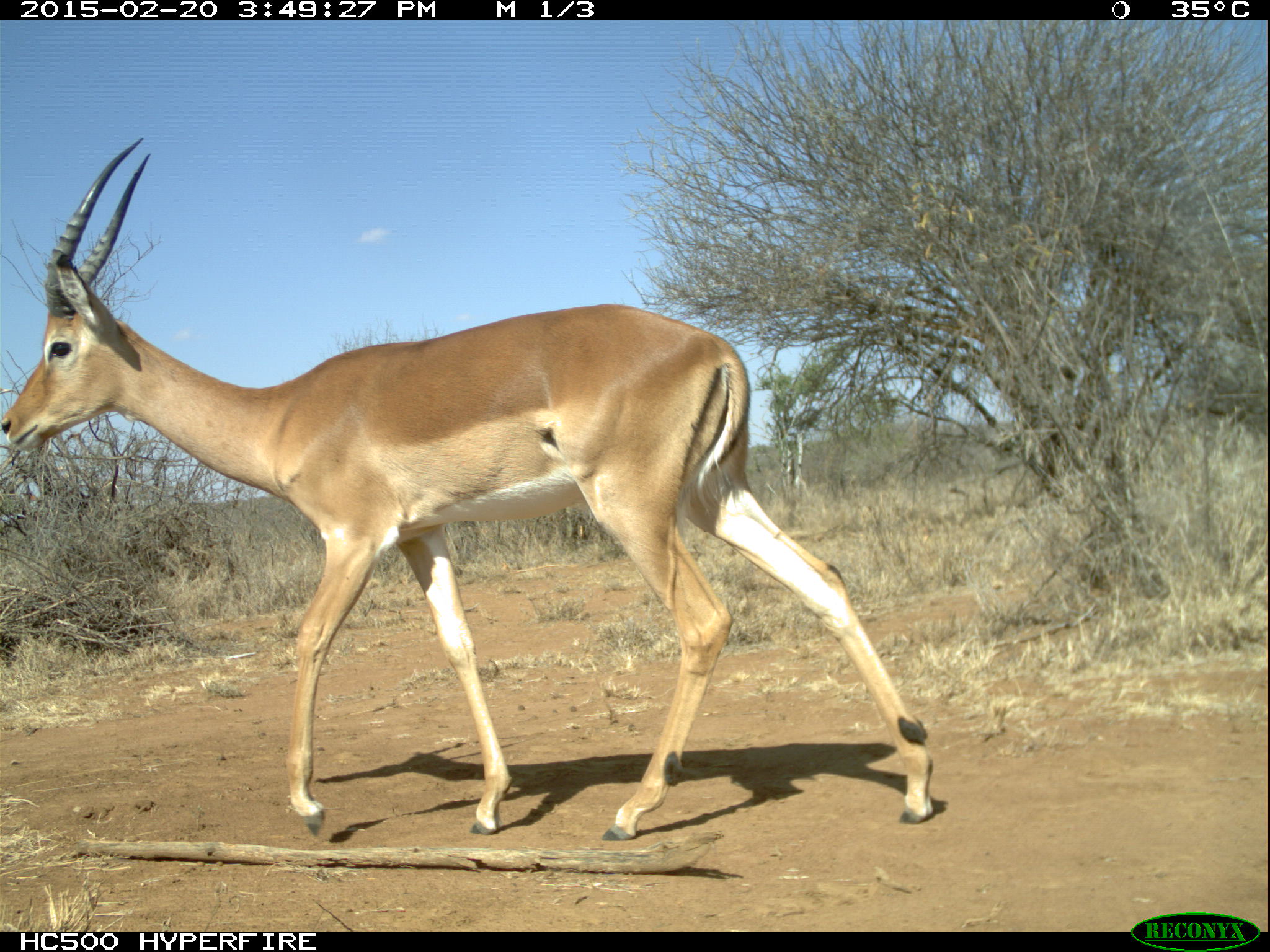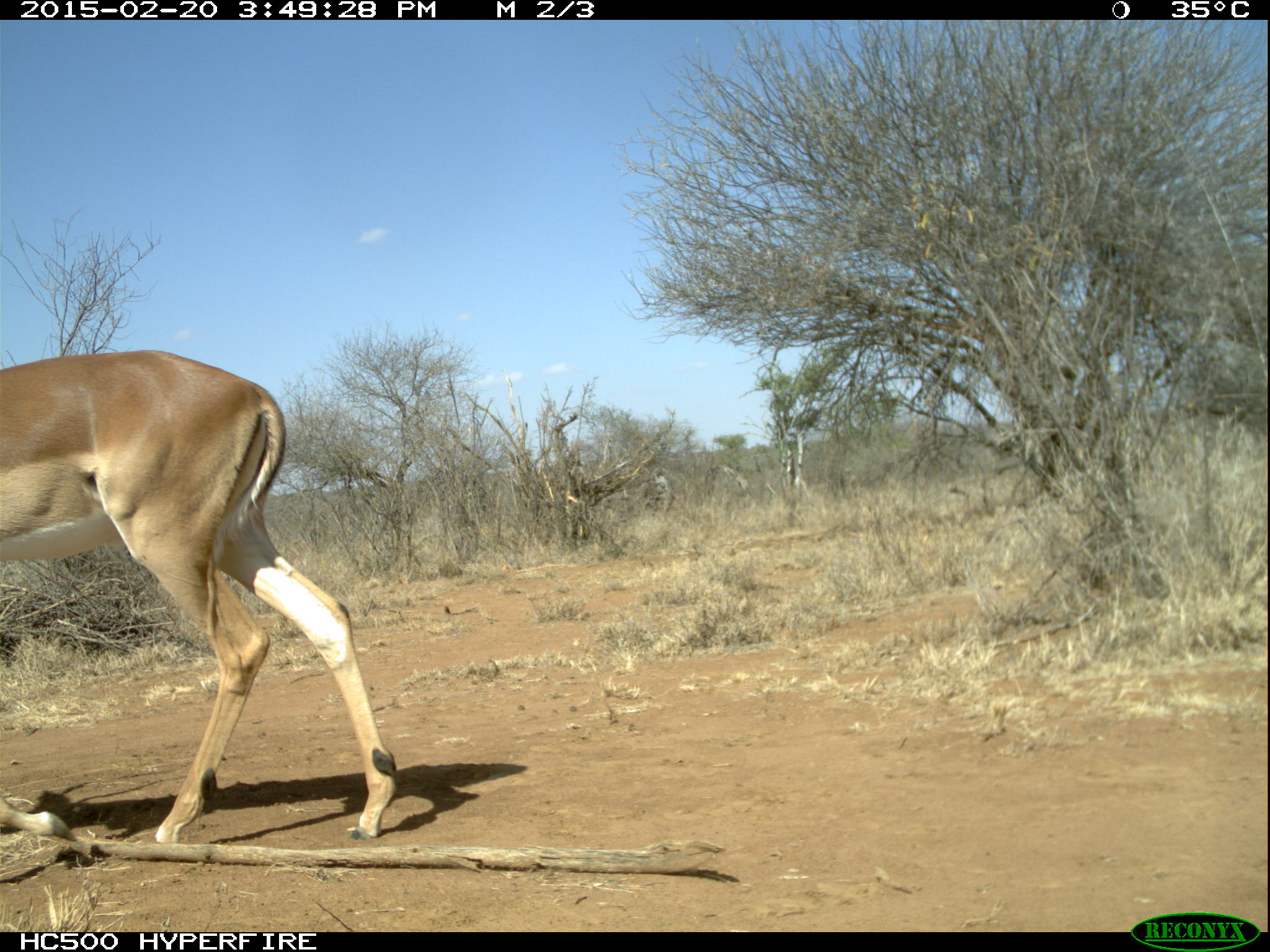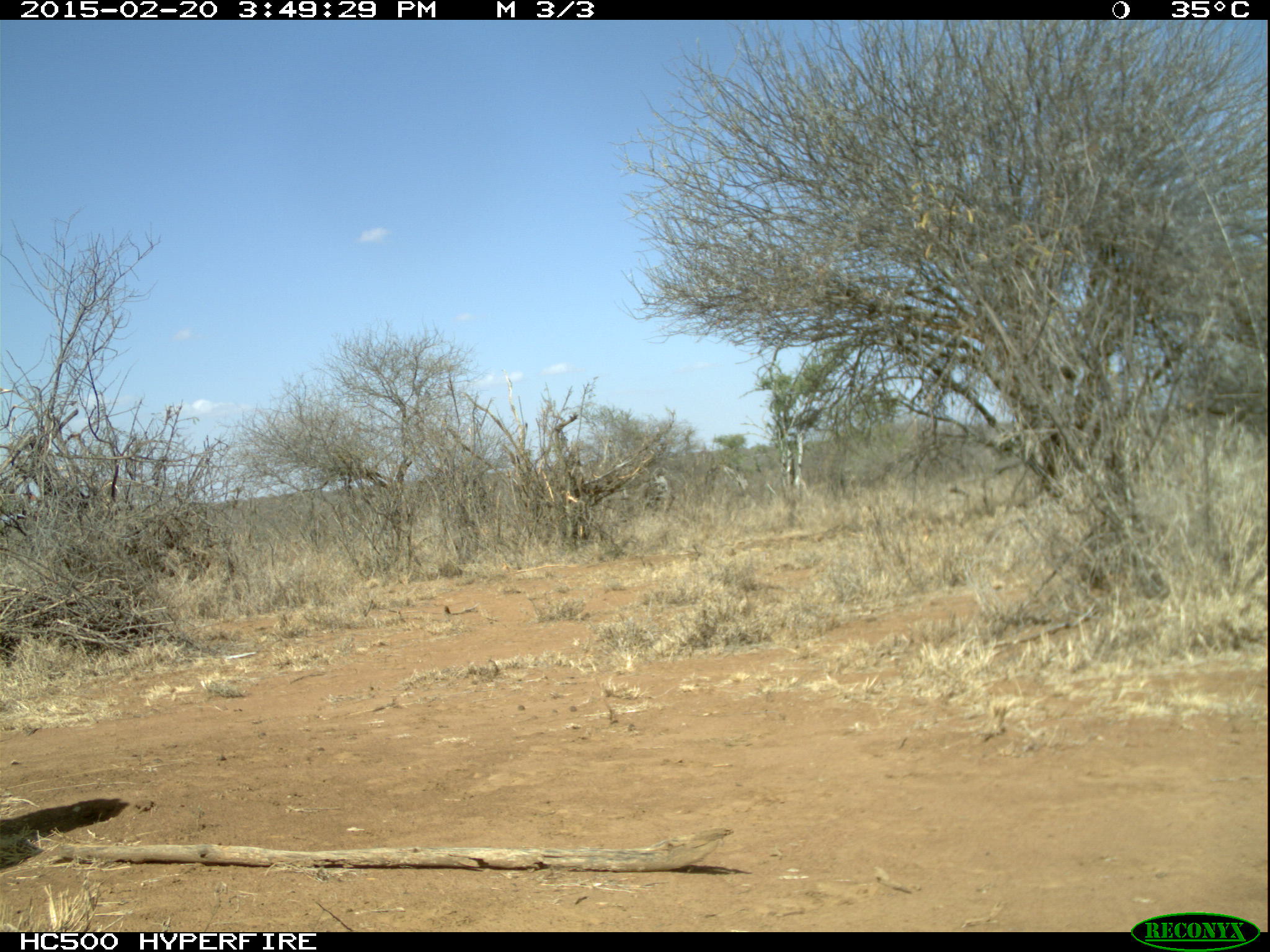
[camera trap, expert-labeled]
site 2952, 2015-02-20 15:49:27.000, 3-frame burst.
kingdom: Animalia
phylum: Chordata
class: Mammalia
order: Artiodactyla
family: Bovidae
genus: Aepyceros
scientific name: Aepyceros melampus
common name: impala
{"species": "Aepyceros melampus (impala)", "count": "1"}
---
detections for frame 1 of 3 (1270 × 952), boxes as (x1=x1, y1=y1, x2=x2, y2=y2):
aepyceros melampus: (x1=2, y1=138, x2=933, y2=840)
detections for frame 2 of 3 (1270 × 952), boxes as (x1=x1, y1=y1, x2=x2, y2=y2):
aepyceros melampus: (x1=0, y1=350, x2=399, y2=843)